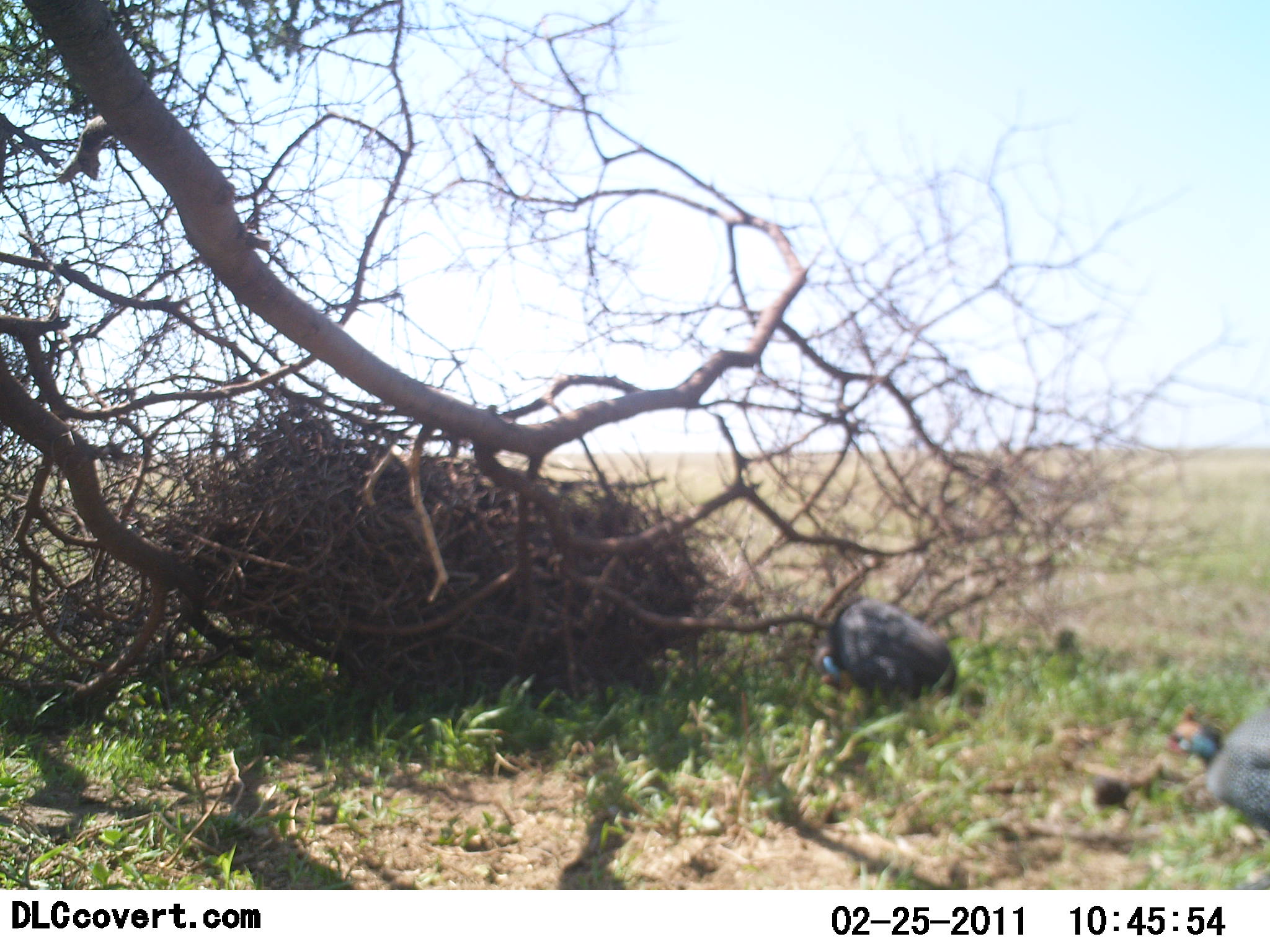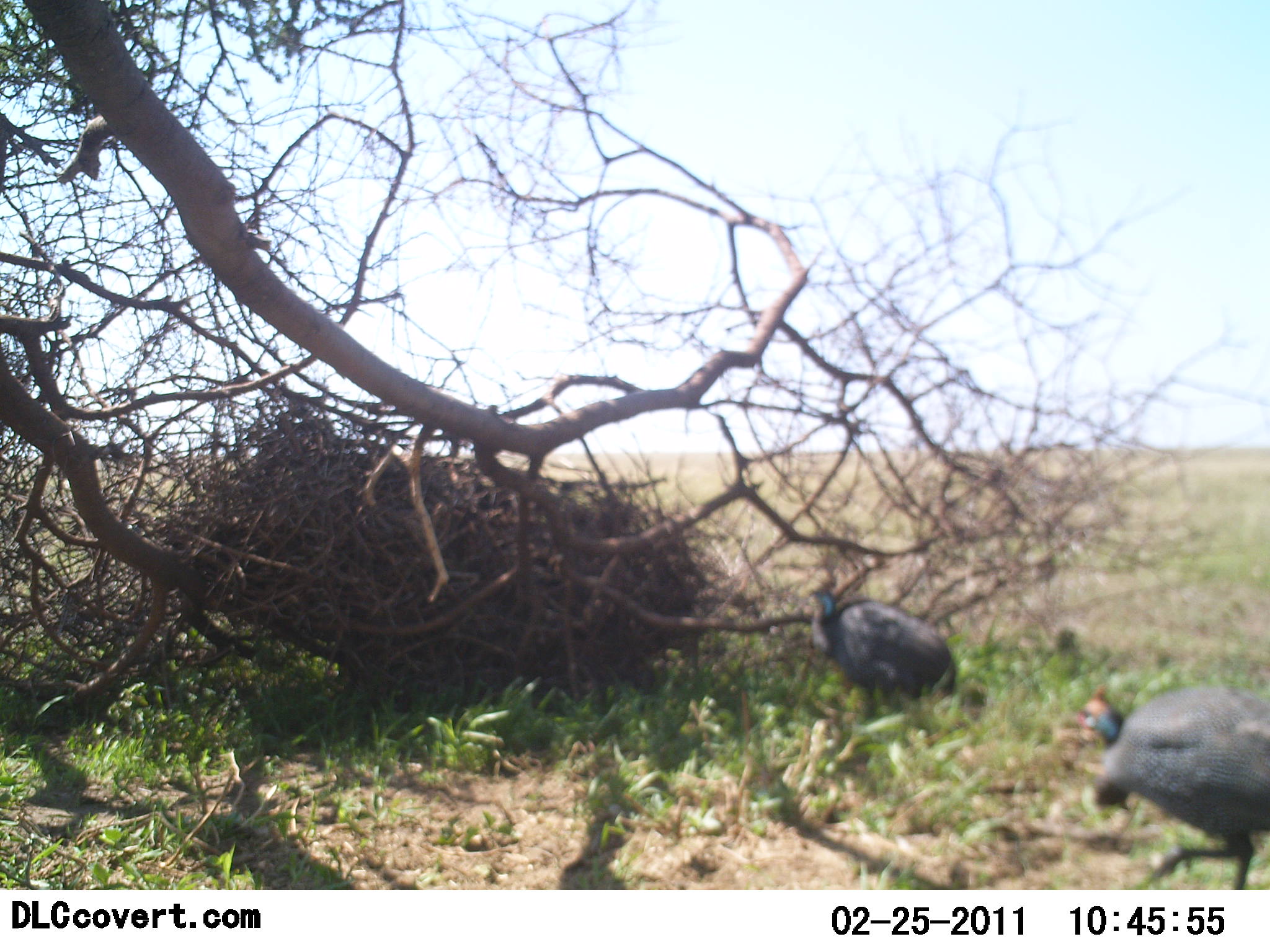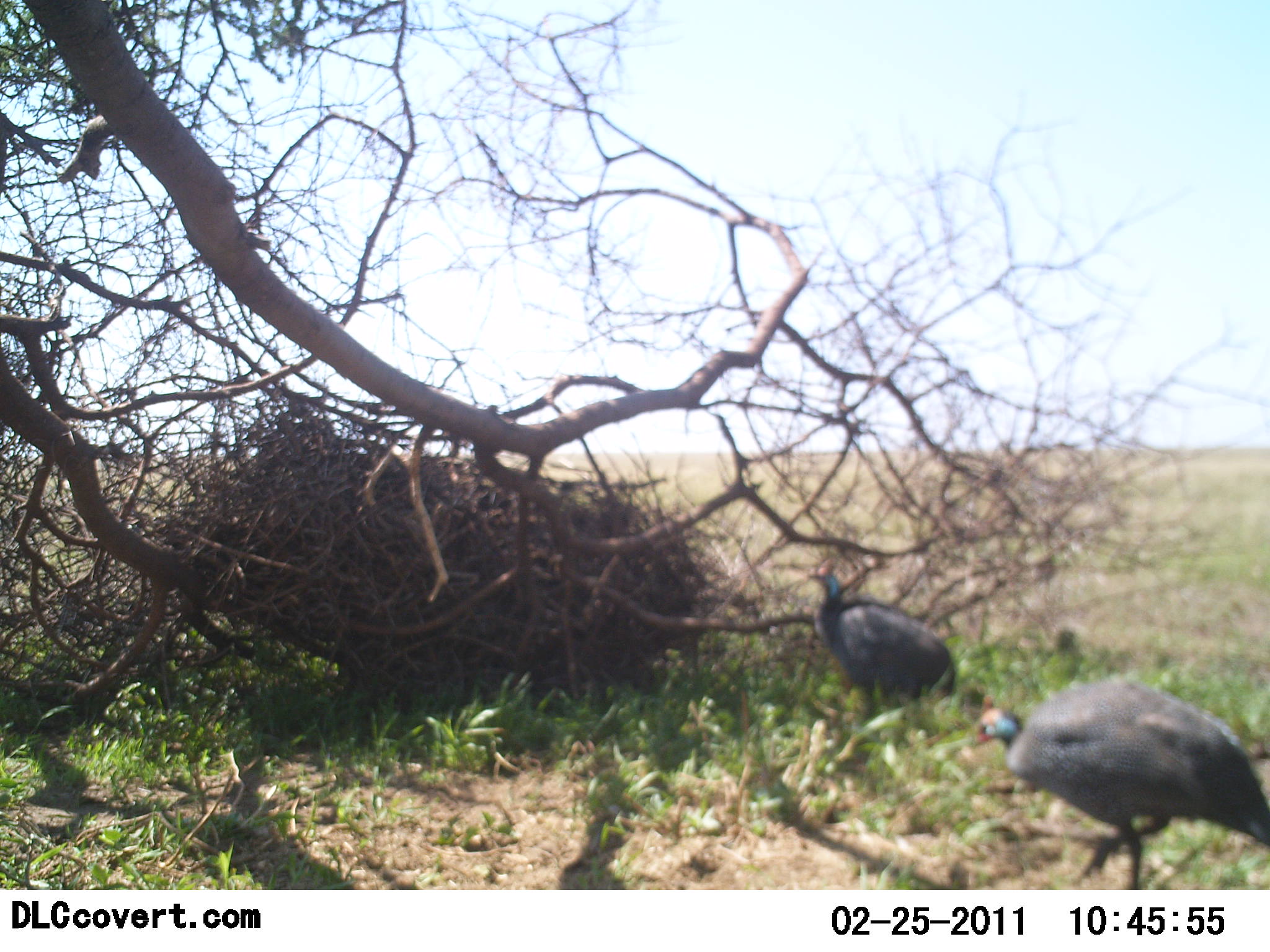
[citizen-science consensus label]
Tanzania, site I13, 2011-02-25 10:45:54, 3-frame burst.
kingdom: Animalia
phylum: Chordata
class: Aves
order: Galliformes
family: Numididae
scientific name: Numididae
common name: guinea fowl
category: guineafowl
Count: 2.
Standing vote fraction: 55%.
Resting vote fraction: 0%.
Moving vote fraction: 64%.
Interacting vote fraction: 0%.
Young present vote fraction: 0%.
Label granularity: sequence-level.